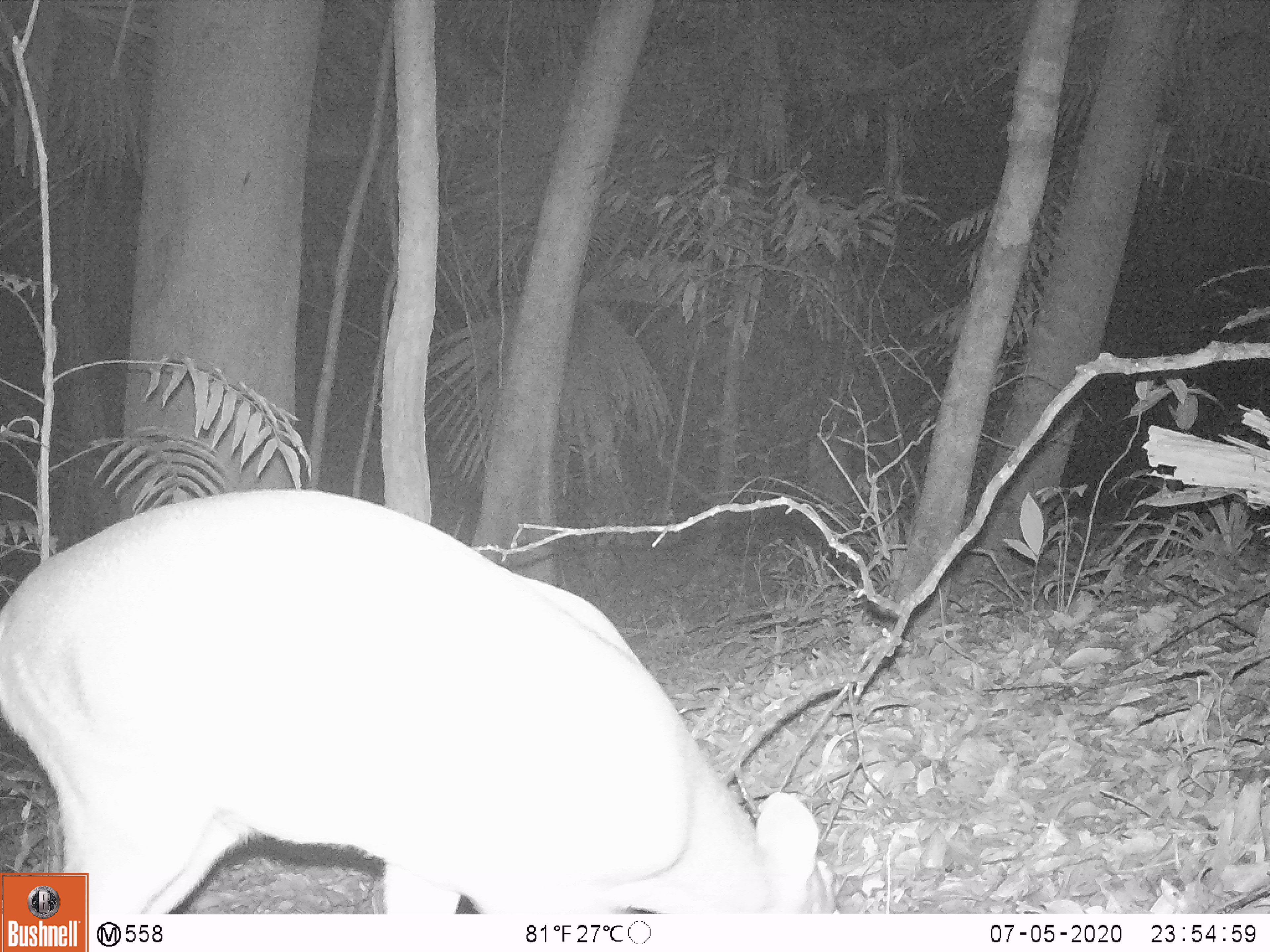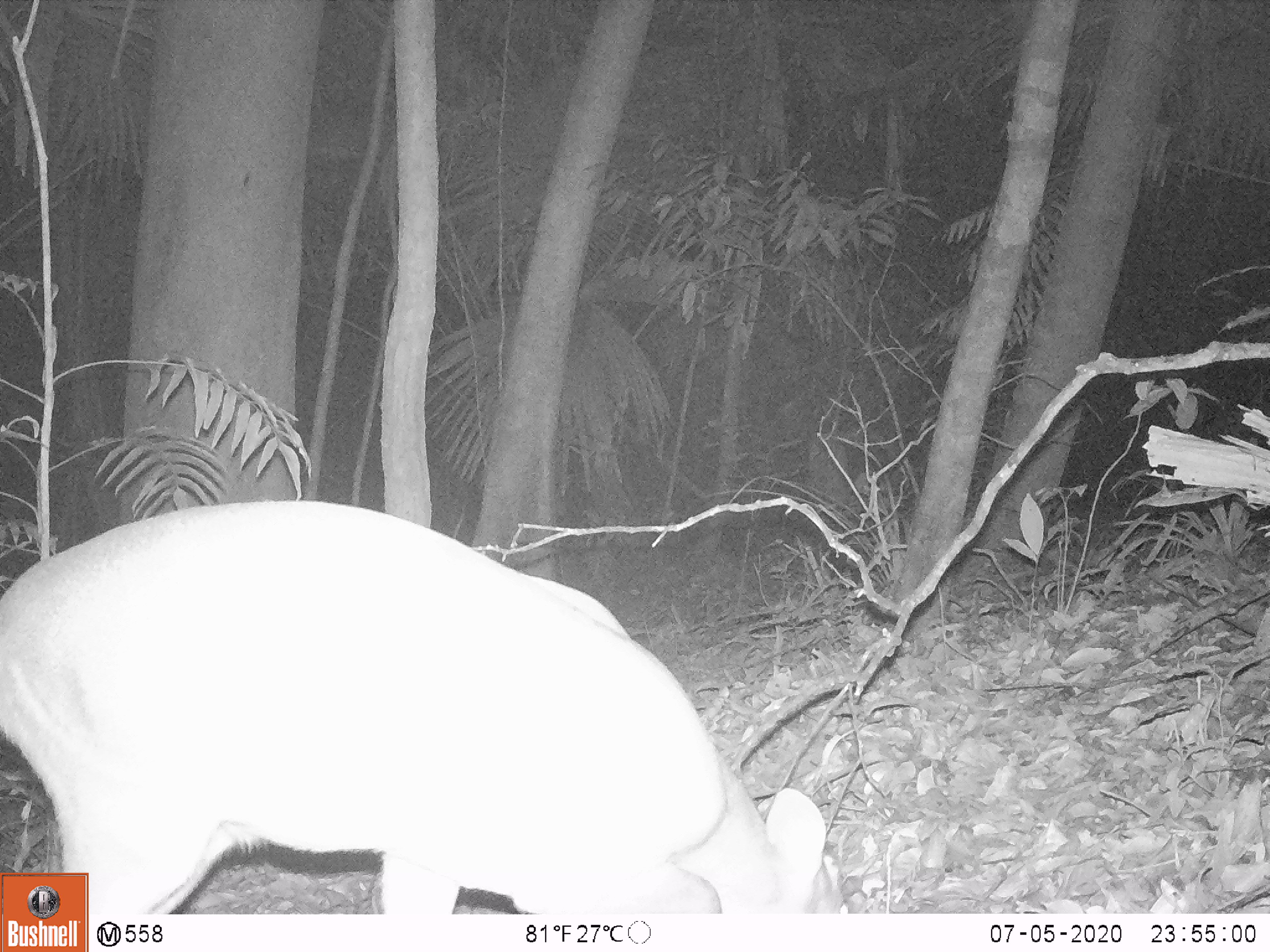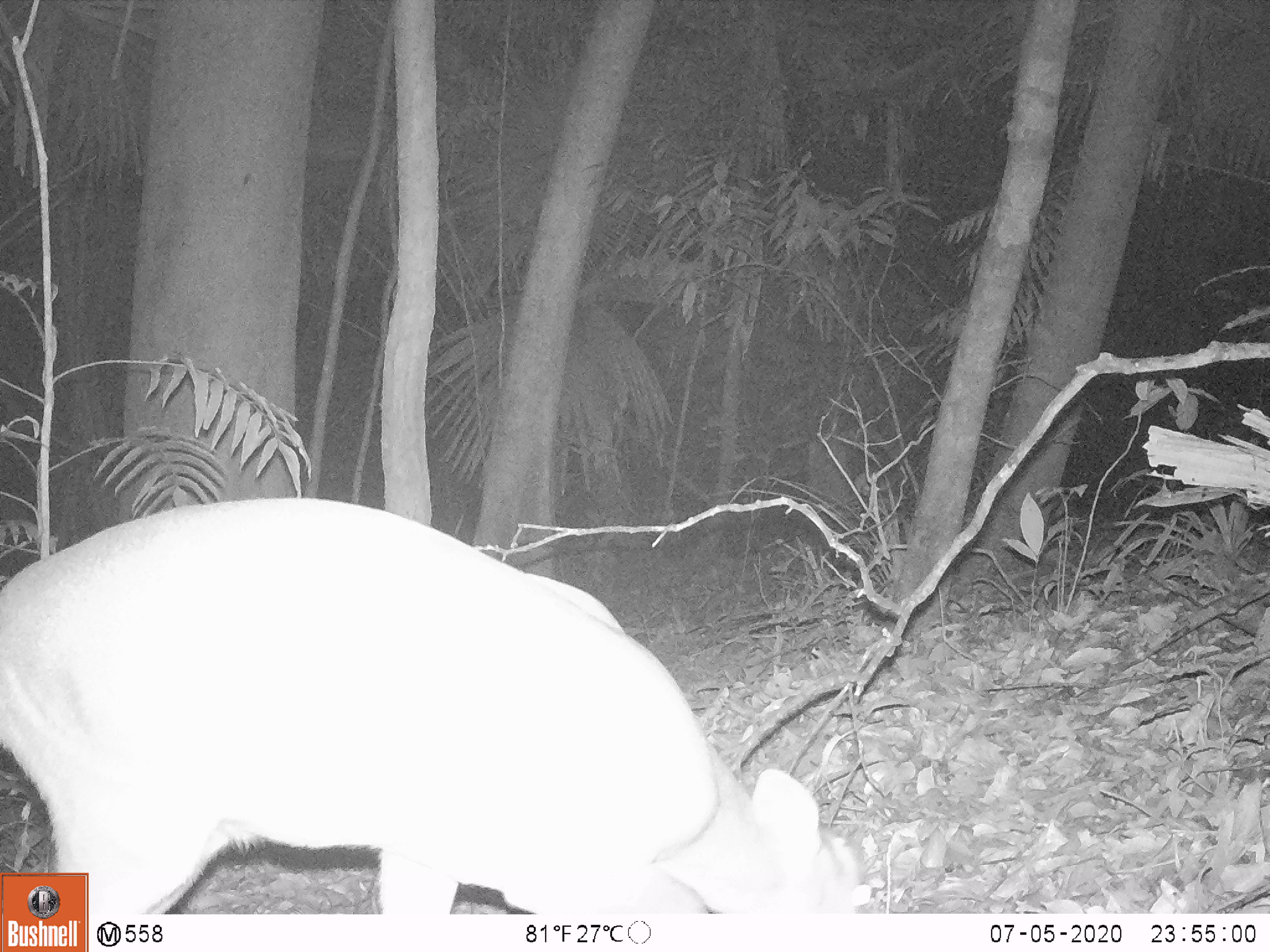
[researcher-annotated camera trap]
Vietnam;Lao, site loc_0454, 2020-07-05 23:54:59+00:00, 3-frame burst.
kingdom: Animalia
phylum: Chordata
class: Mammalia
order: Artiodactyla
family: Cervidae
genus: Muntiacus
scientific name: Muntiacus vuquangensis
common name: large-antlered muntjac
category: large antlered muntjac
Large antlered muntjac (large-antlered muntjac) (Muntiacus vuquangensis). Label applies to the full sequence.